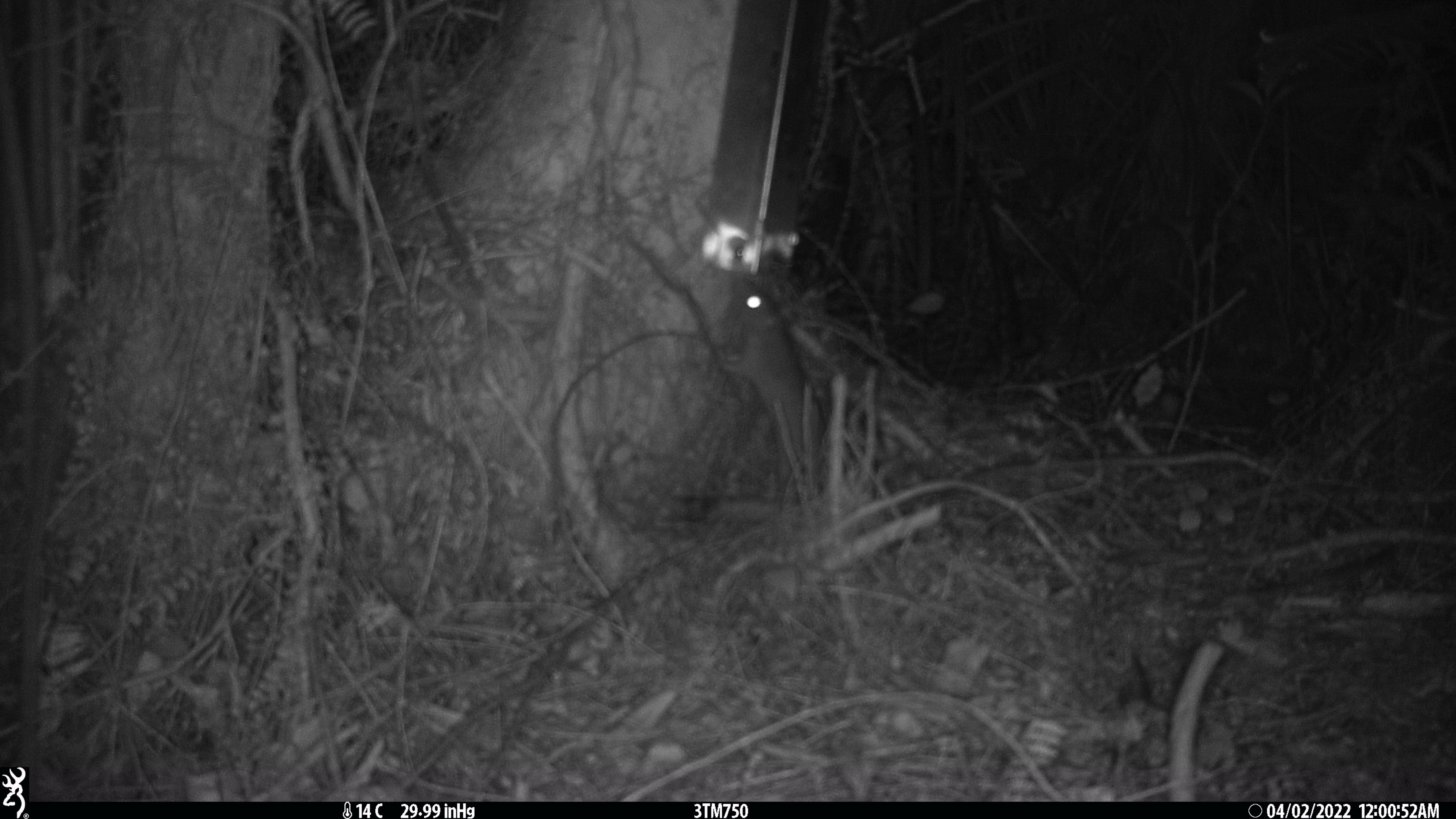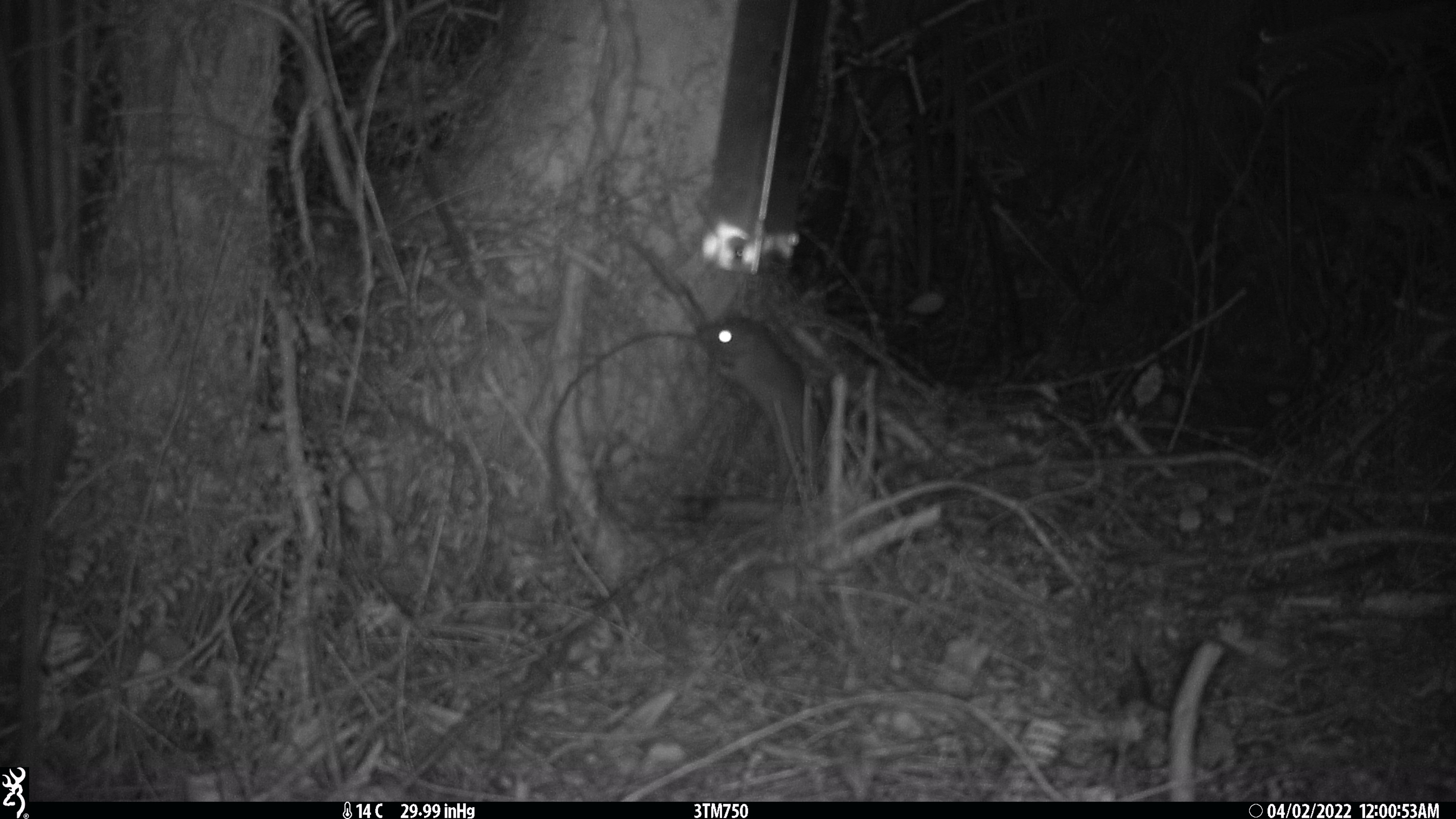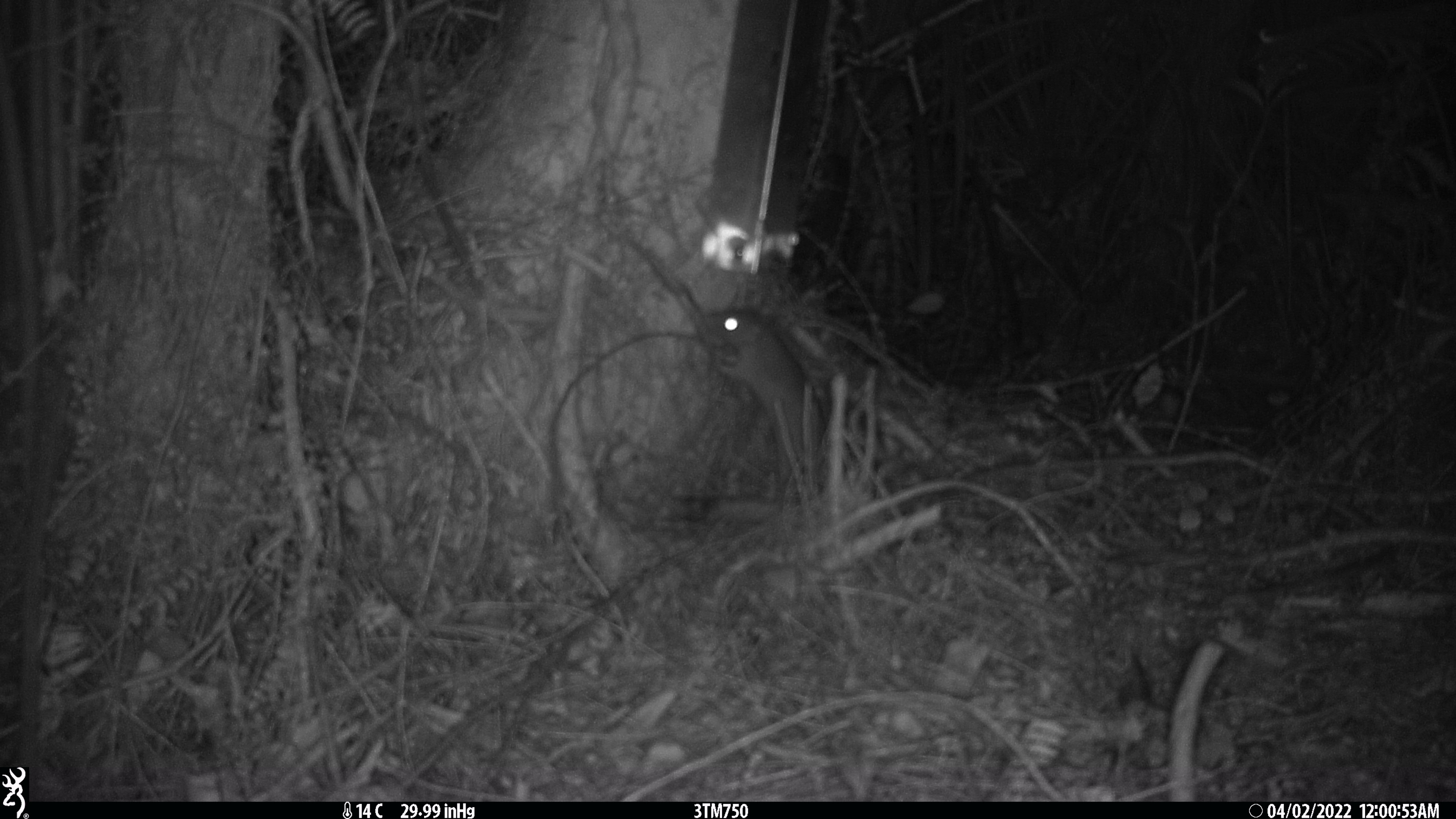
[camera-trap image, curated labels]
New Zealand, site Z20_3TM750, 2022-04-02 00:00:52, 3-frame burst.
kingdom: Animalia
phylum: Chordata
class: Mammalia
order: Rodentia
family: Muridae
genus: Rattus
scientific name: Rattus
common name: rat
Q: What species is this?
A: Rat (Rattus).